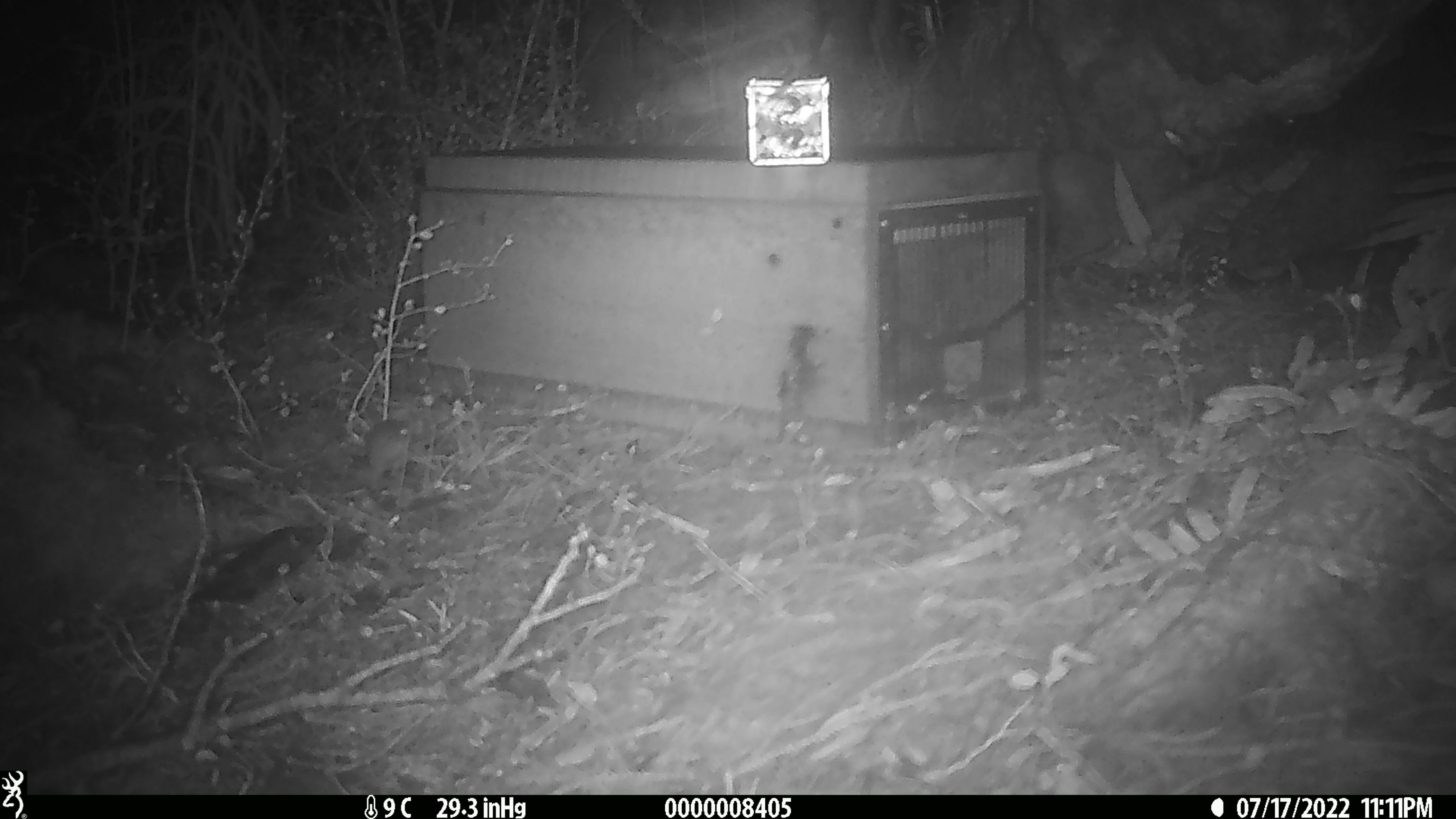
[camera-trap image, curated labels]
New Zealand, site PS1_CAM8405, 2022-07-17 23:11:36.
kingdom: Animalia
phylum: Chordata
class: Mammalia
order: Rodentia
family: Muridae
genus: Mus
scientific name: Mus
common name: mouse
Mouse (Mus).